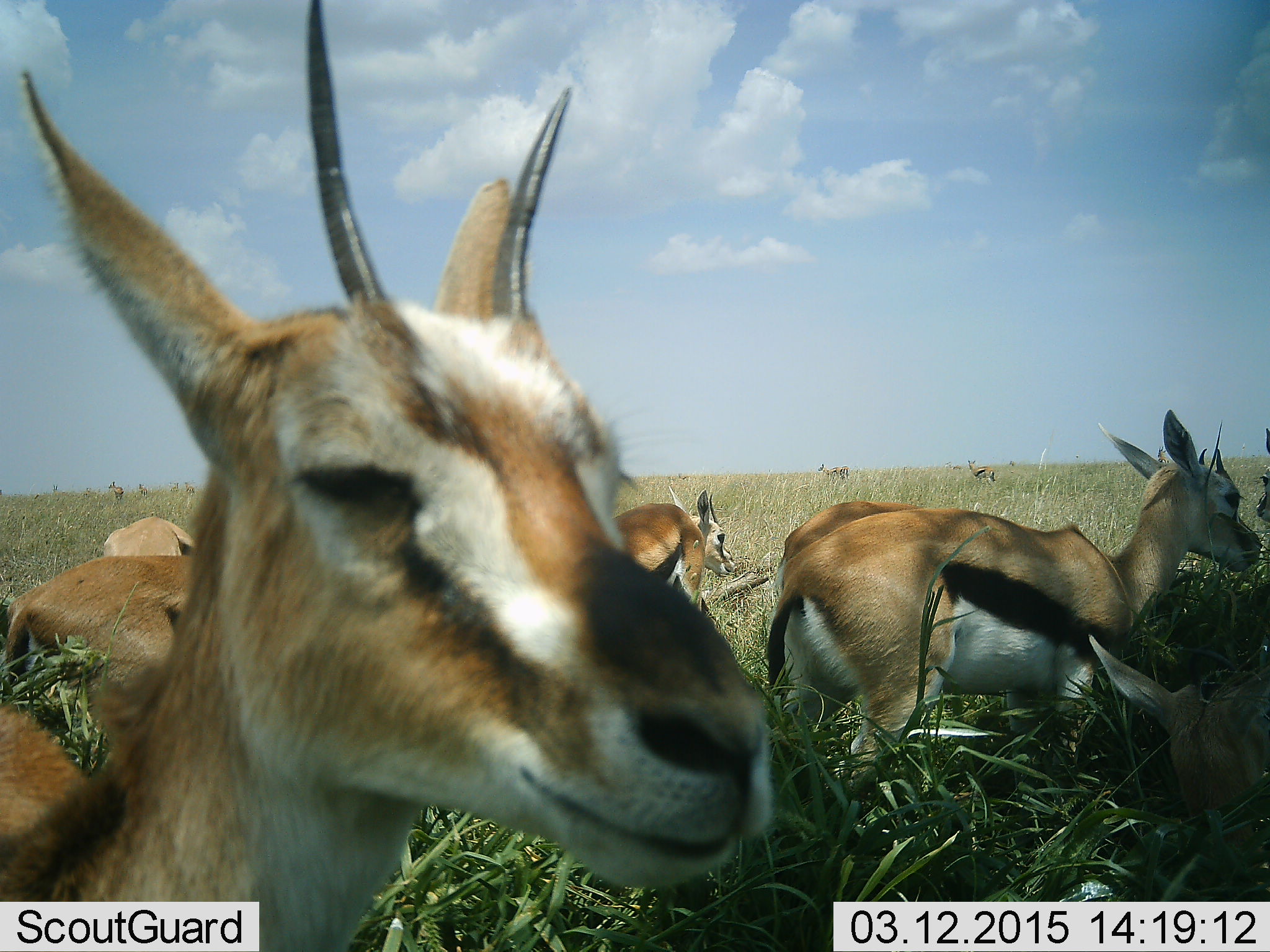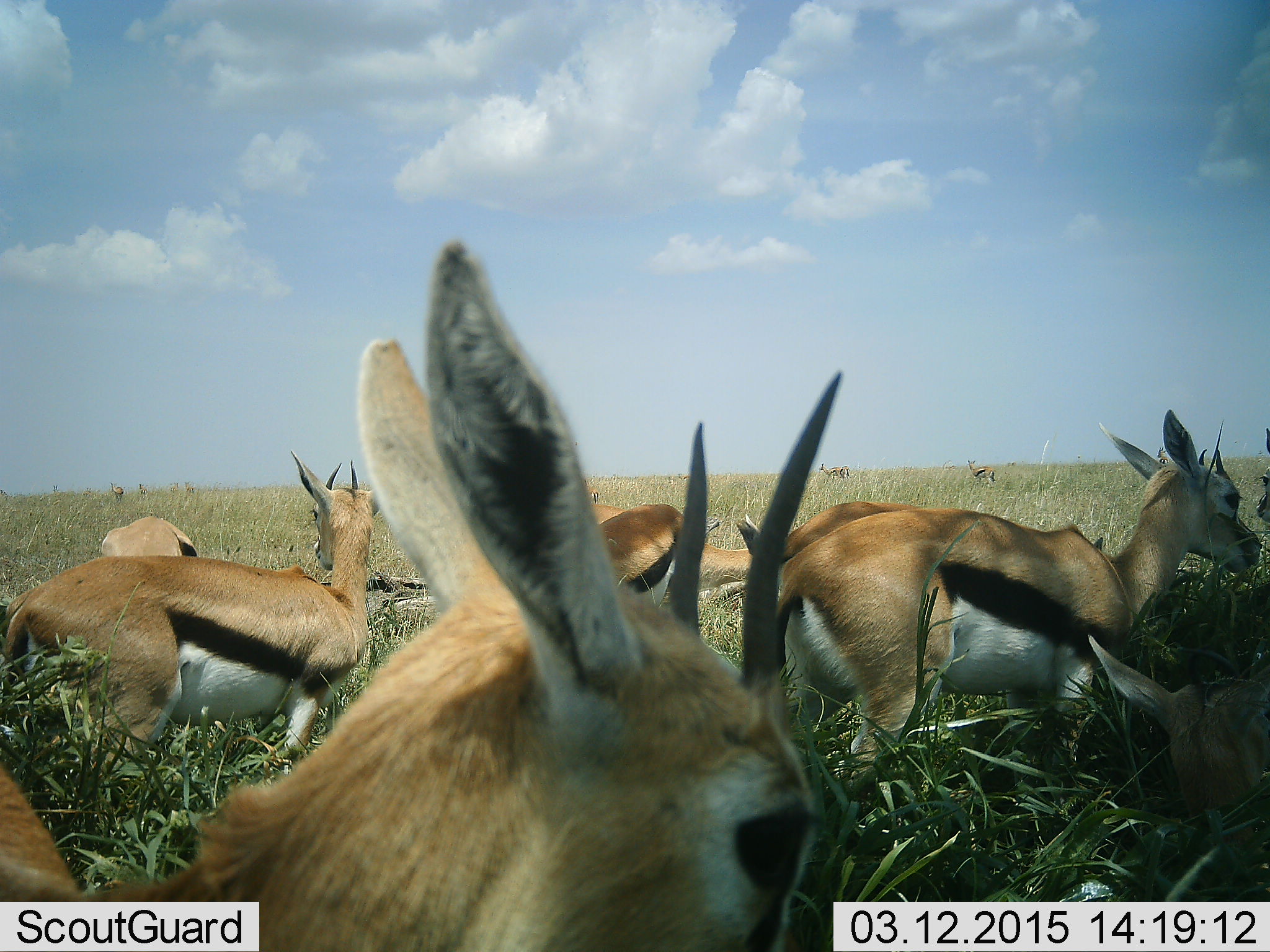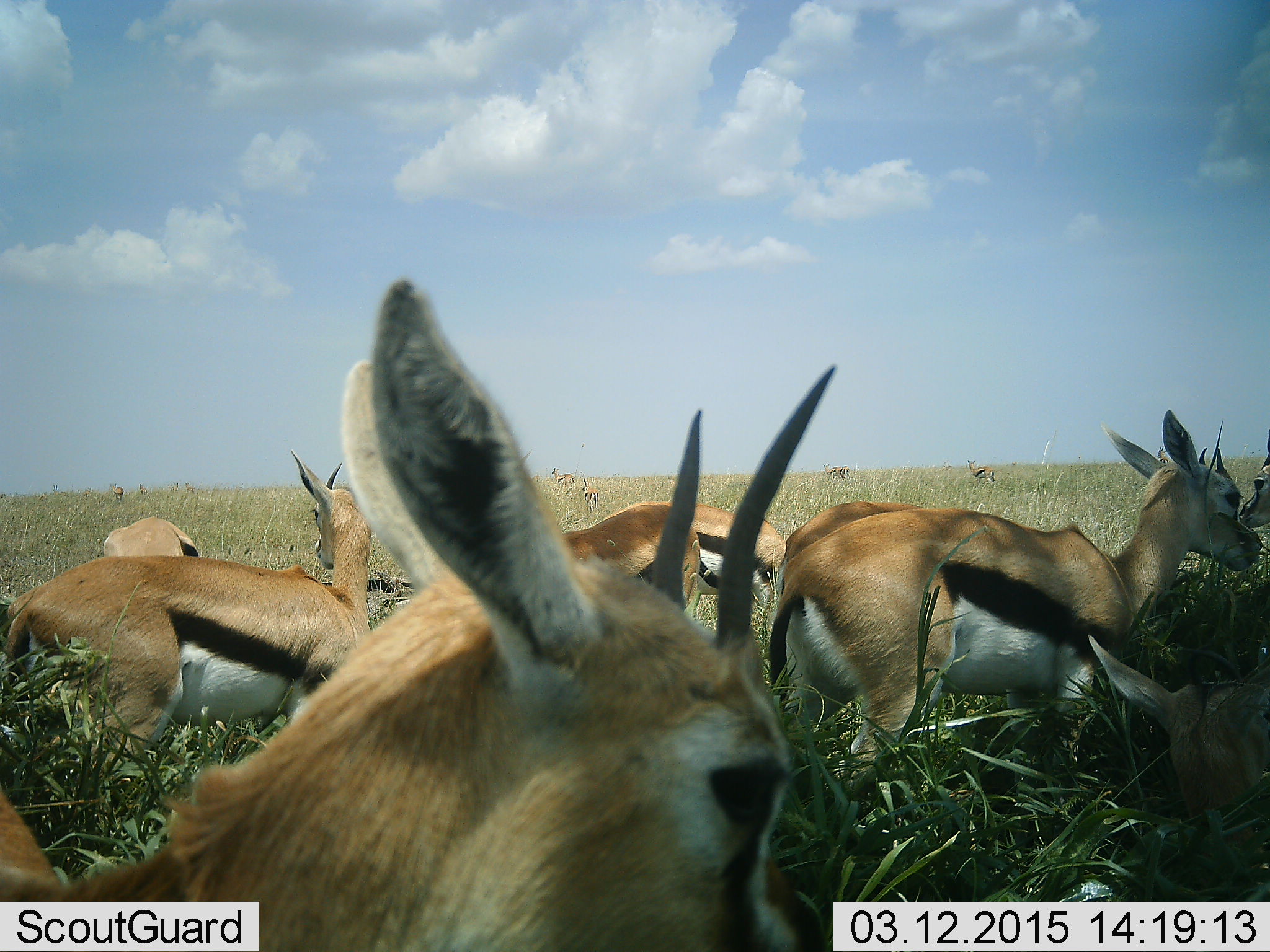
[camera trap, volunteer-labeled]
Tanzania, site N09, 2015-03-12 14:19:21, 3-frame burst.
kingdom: Animalia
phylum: Chordata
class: Mammalia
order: Artiodactyla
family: Bovidae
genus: Eudorcas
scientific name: Eudorcas thomsonii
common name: thomson's gazelle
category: gazellethomsons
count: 9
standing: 82%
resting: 36%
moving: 18%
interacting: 9%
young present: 9%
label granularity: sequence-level